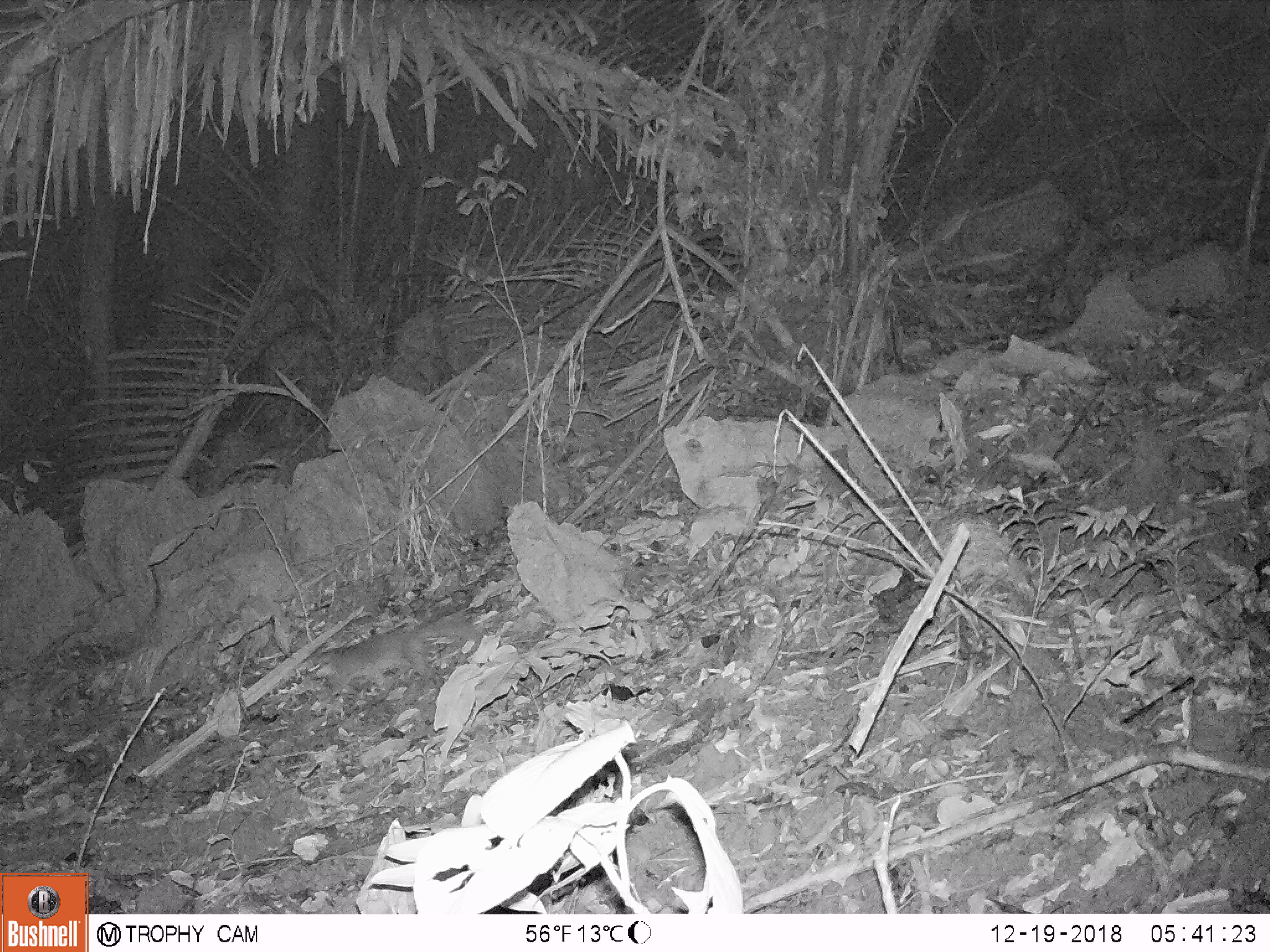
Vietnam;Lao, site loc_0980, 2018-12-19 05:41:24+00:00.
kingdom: Animalia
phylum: Chordata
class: Mammalia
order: Carnivora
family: Mustelidae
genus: Melogale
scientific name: Melogale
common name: ferret badger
Ferret badger (Melogale). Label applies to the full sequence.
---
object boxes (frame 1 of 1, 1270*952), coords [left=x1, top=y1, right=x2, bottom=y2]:
ferret badger: [left=307, top=618, right=480, bottom=695]